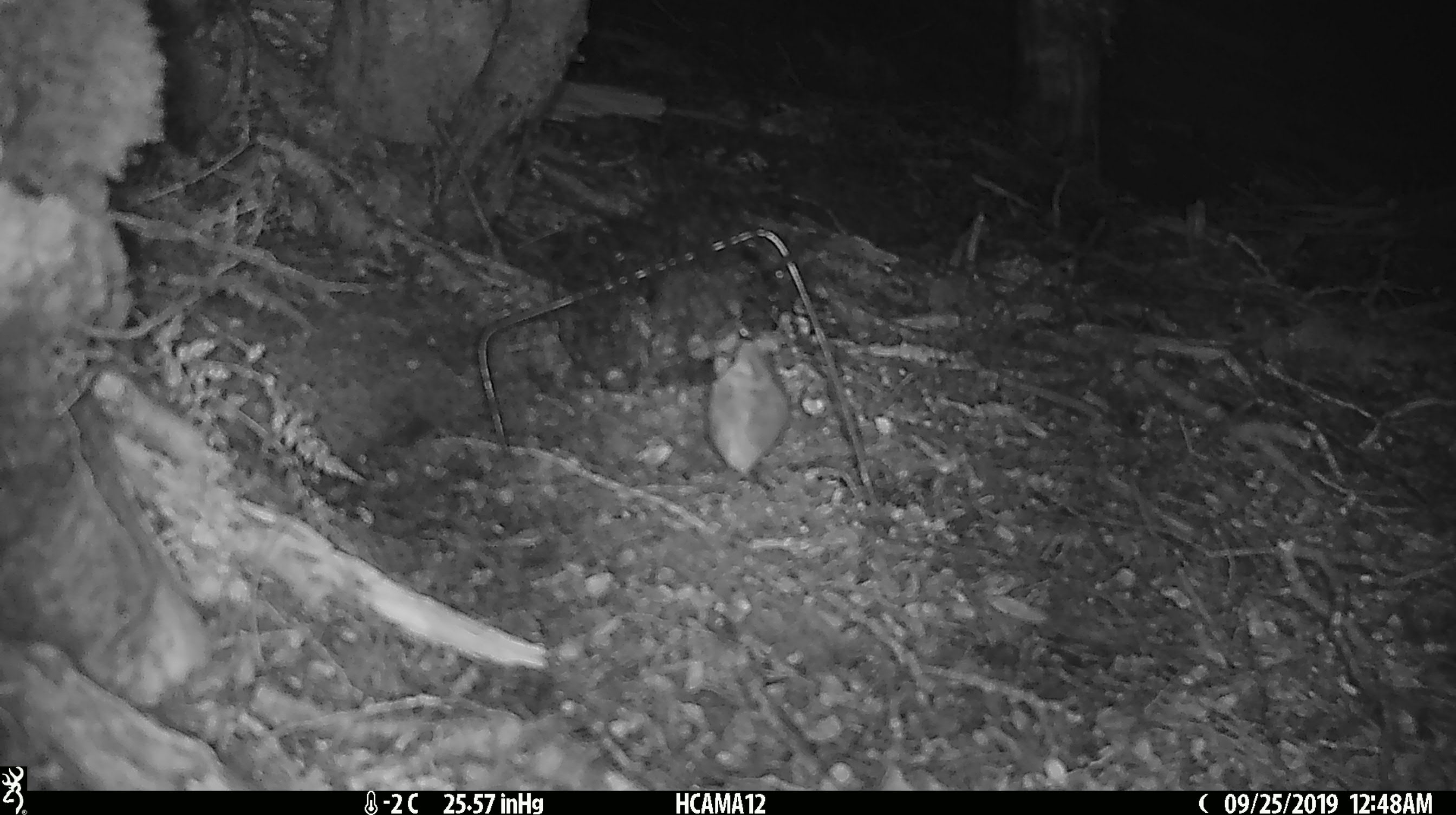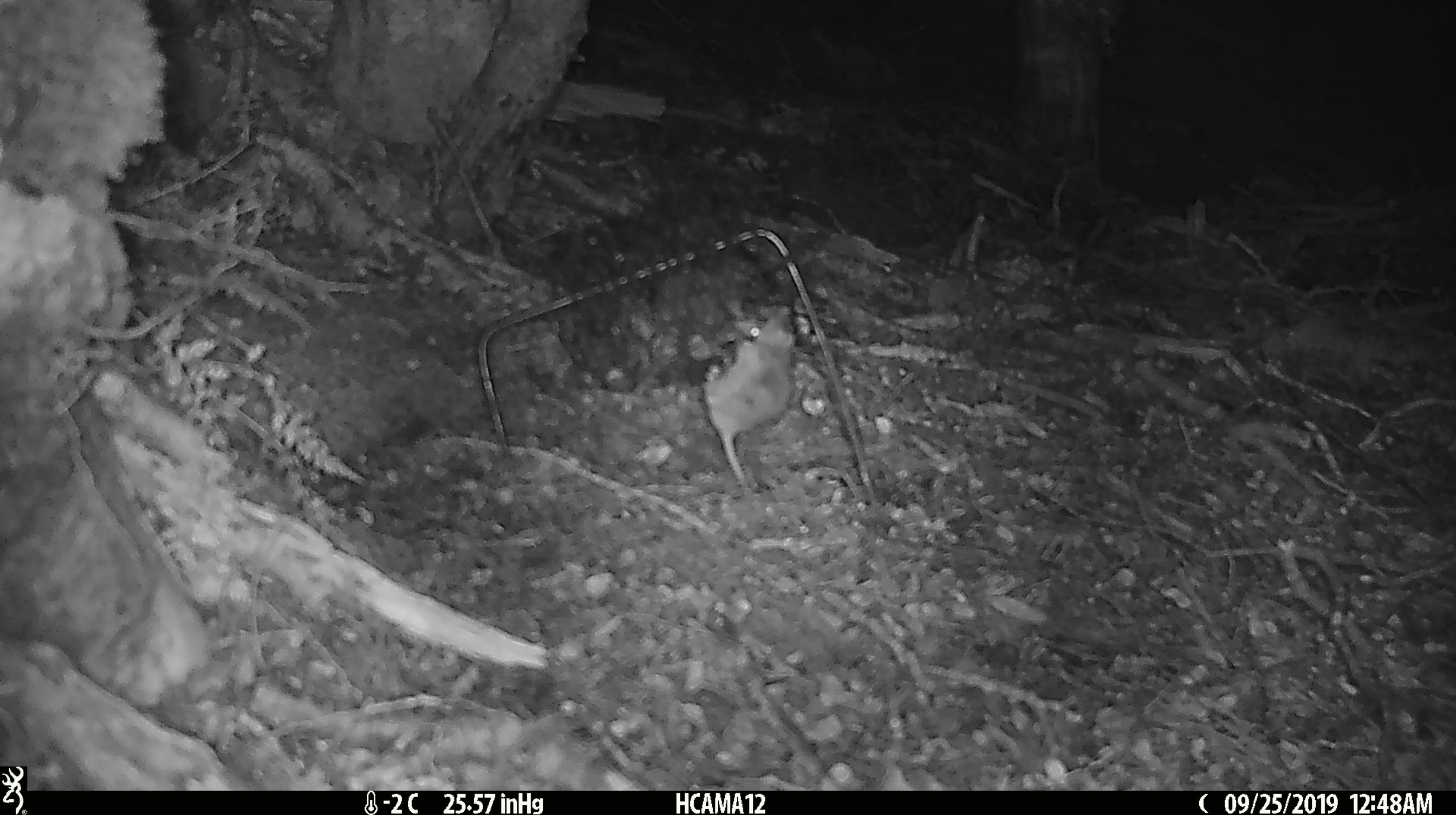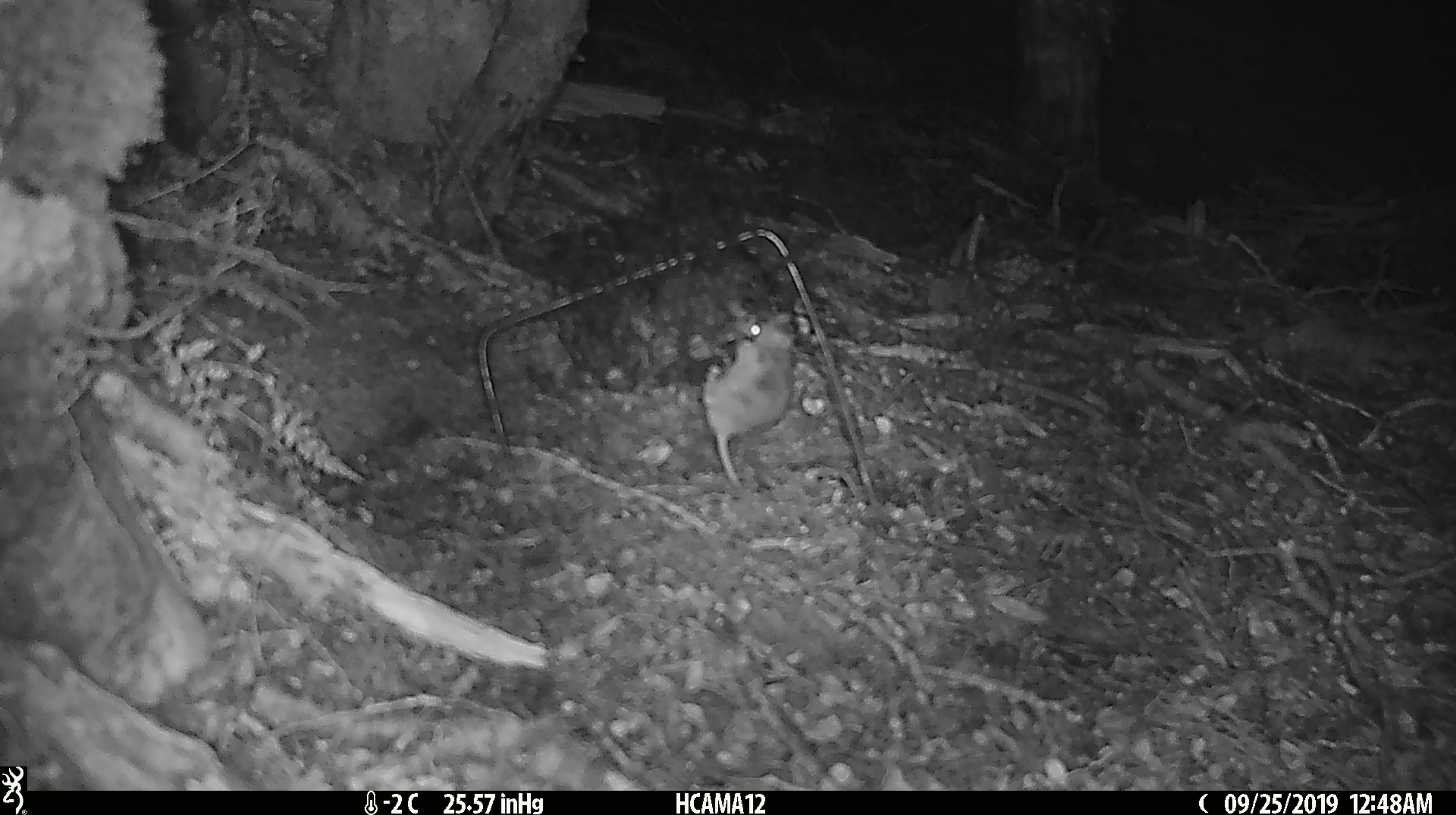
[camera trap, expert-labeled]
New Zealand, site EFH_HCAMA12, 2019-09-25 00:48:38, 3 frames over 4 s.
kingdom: Animalia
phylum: Chordata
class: Mammalia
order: Rodentia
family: Muridae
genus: Mus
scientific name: Mus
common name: mouse